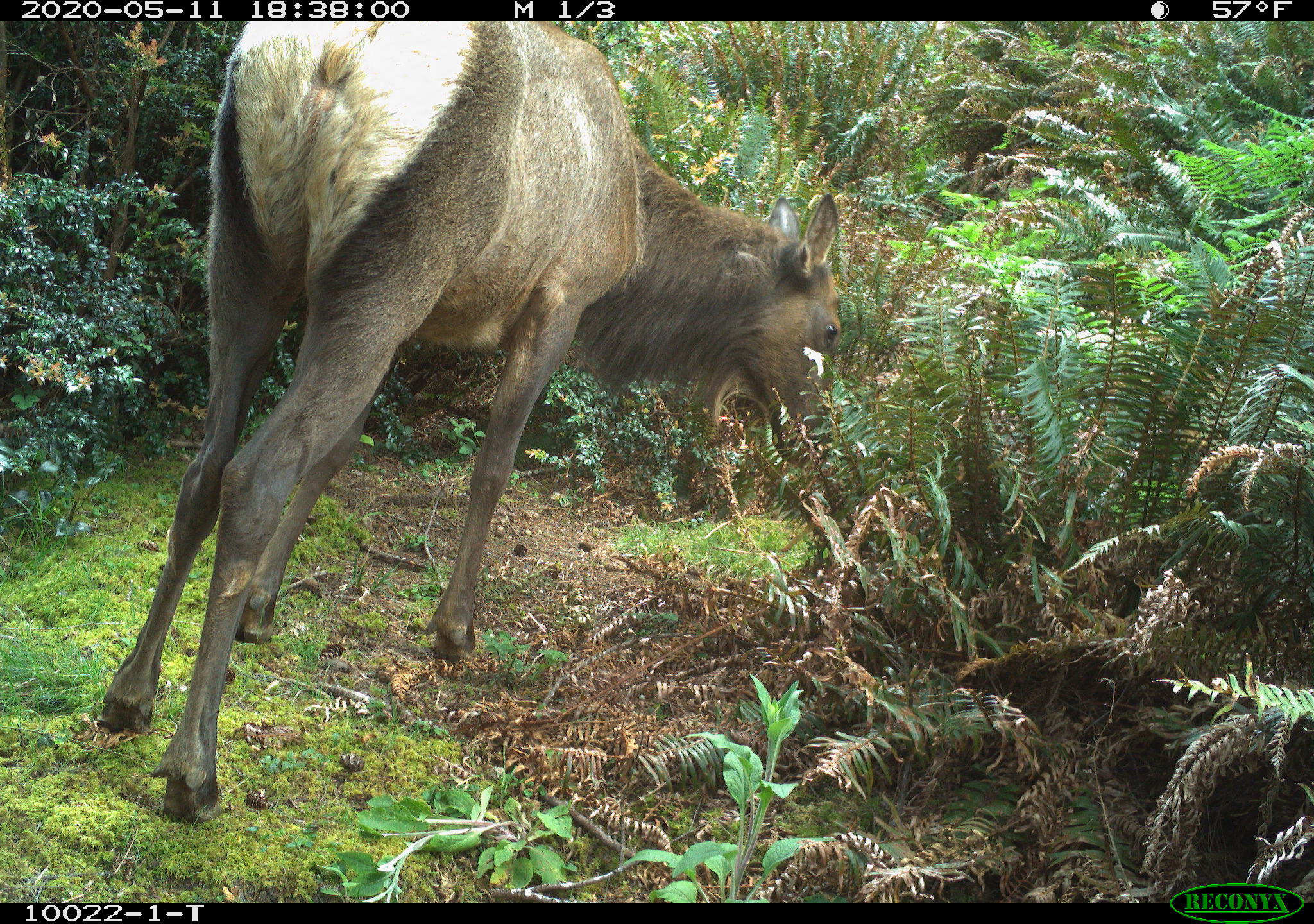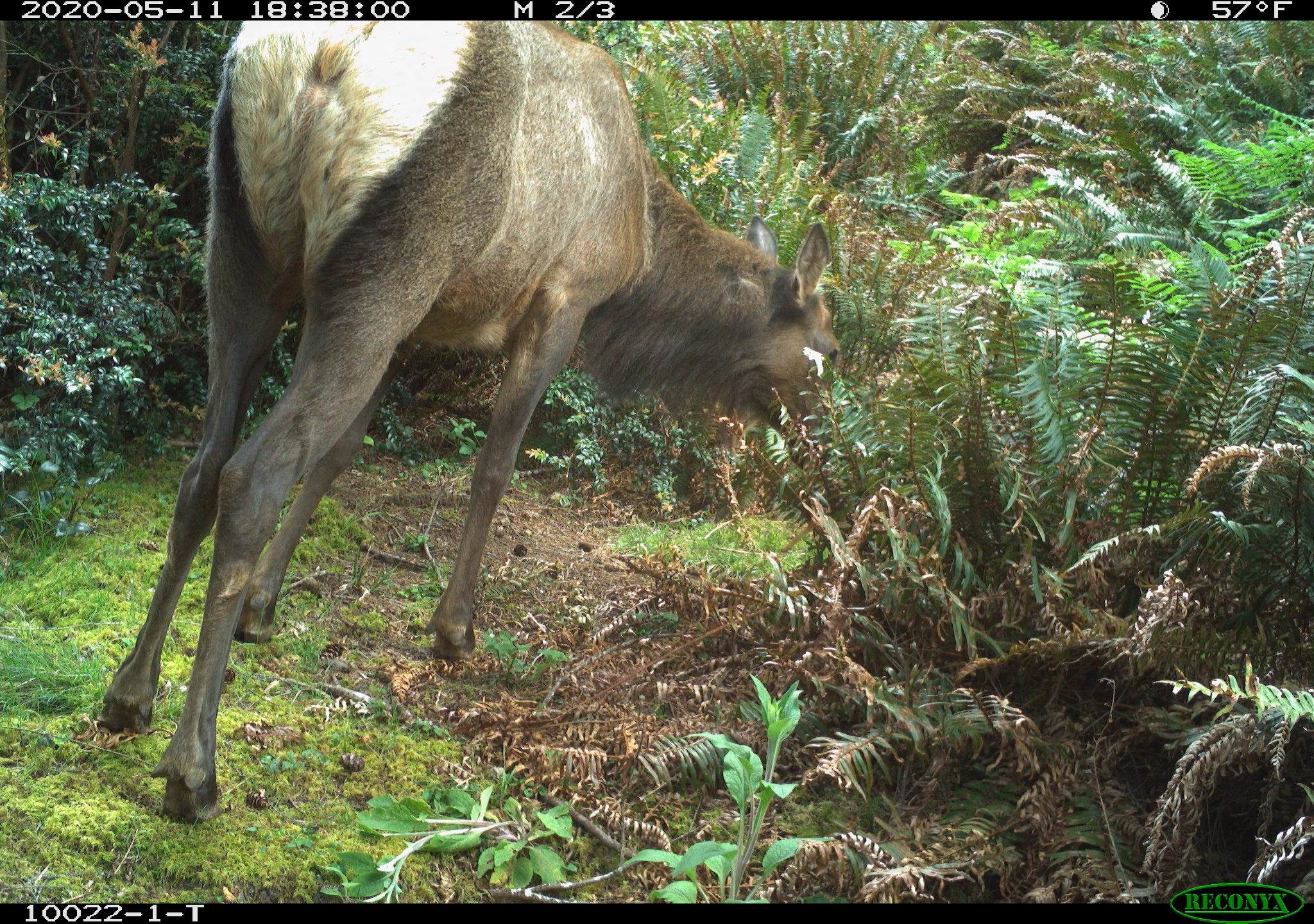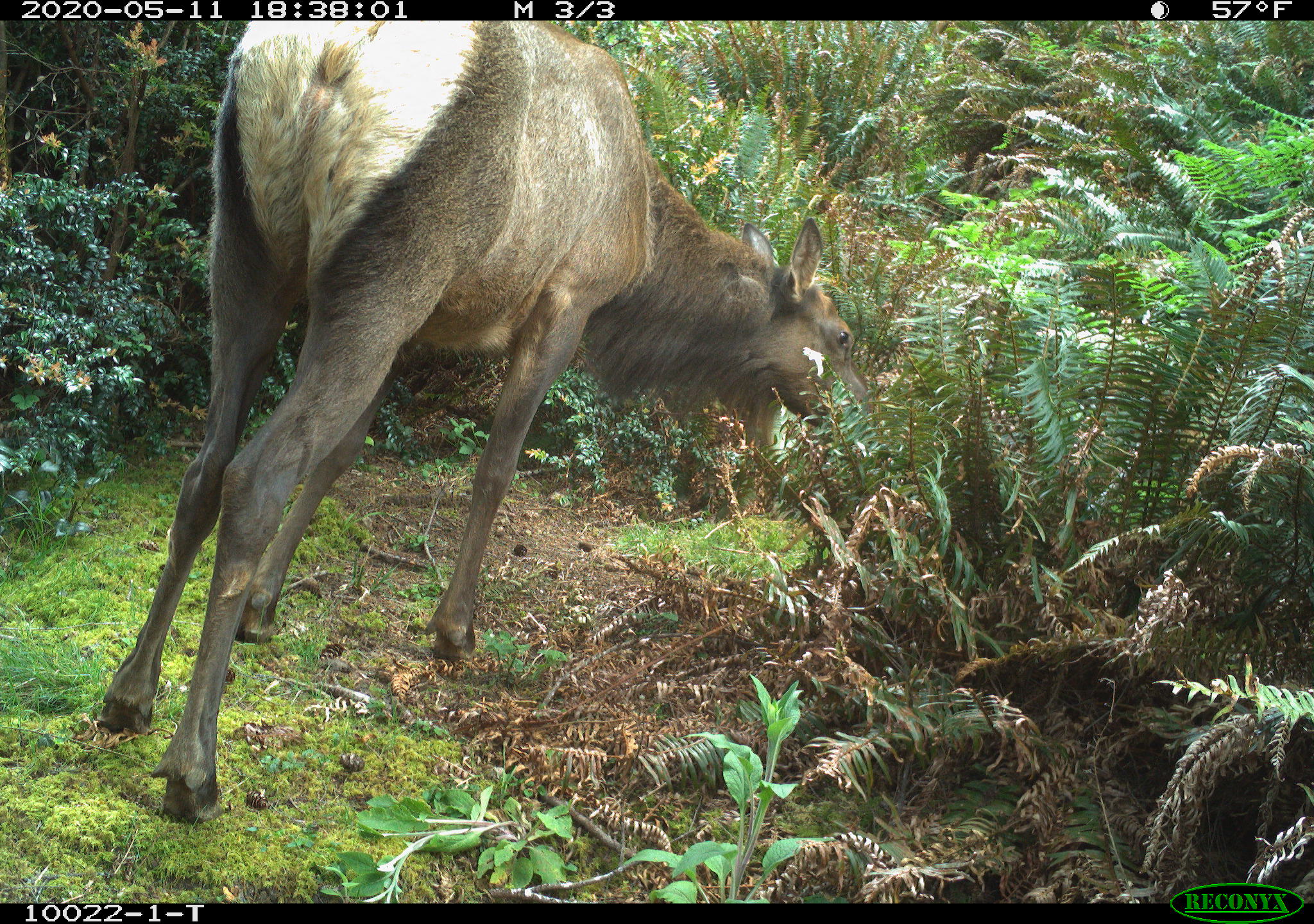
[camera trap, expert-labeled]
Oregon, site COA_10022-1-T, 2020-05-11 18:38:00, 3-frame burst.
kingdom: Animalia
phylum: Chordata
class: Mammalia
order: Artiodactyla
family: Cervidae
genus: Cervus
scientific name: Cervus canadensis roosevelti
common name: roosevelt elk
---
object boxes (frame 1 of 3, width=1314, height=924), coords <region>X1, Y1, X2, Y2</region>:
roosevelt elk: <region>54, 24, 852, 822</region>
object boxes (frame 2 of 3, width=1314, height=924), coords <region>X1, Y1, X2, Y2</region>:
roosevelt elk: <region>52, 28, 856, 835</region>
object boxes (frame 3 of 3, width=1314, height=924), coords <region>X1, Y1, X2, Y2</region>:
roosevelt elk: <region>61, 28, 866, 826</region>